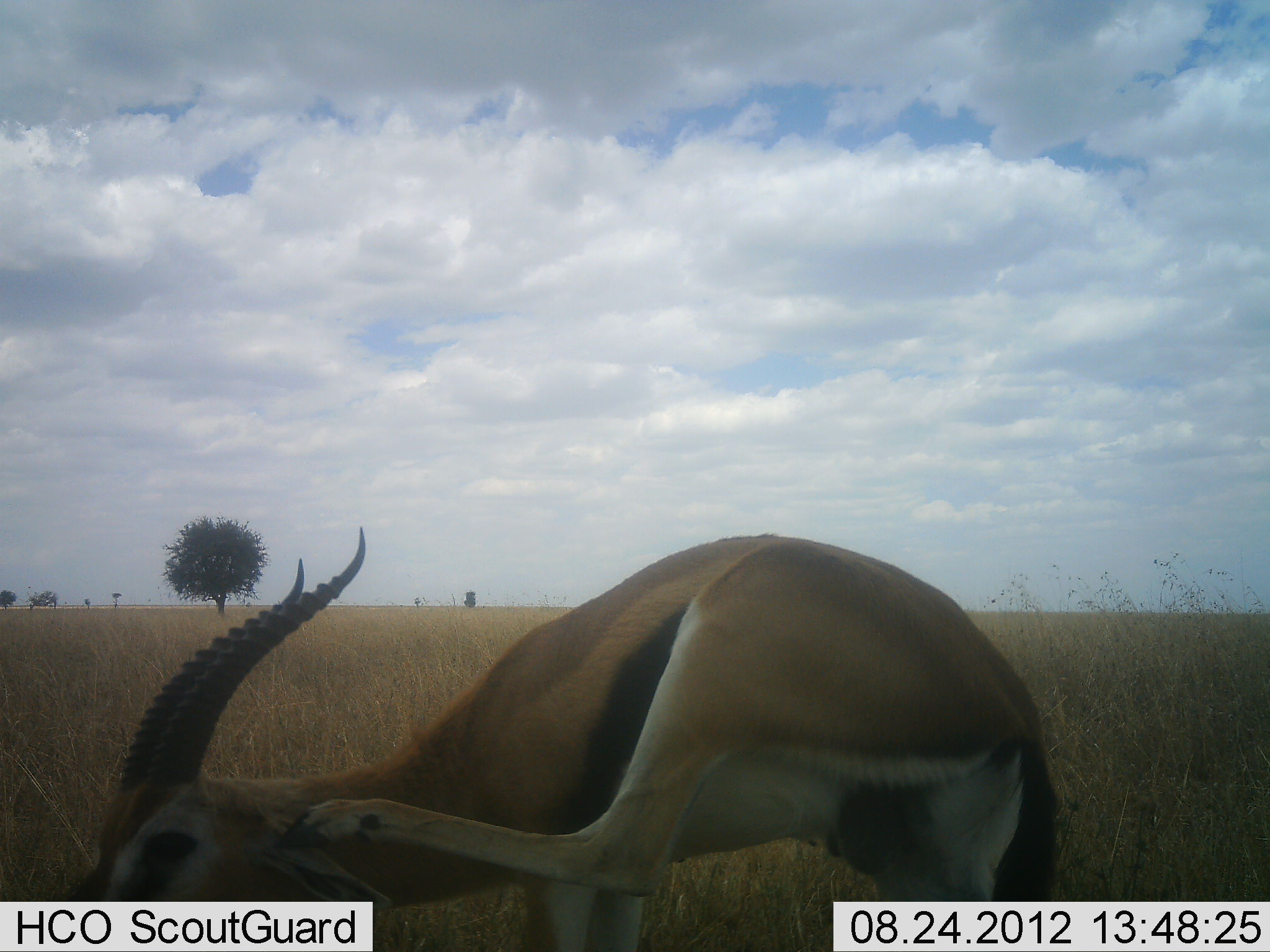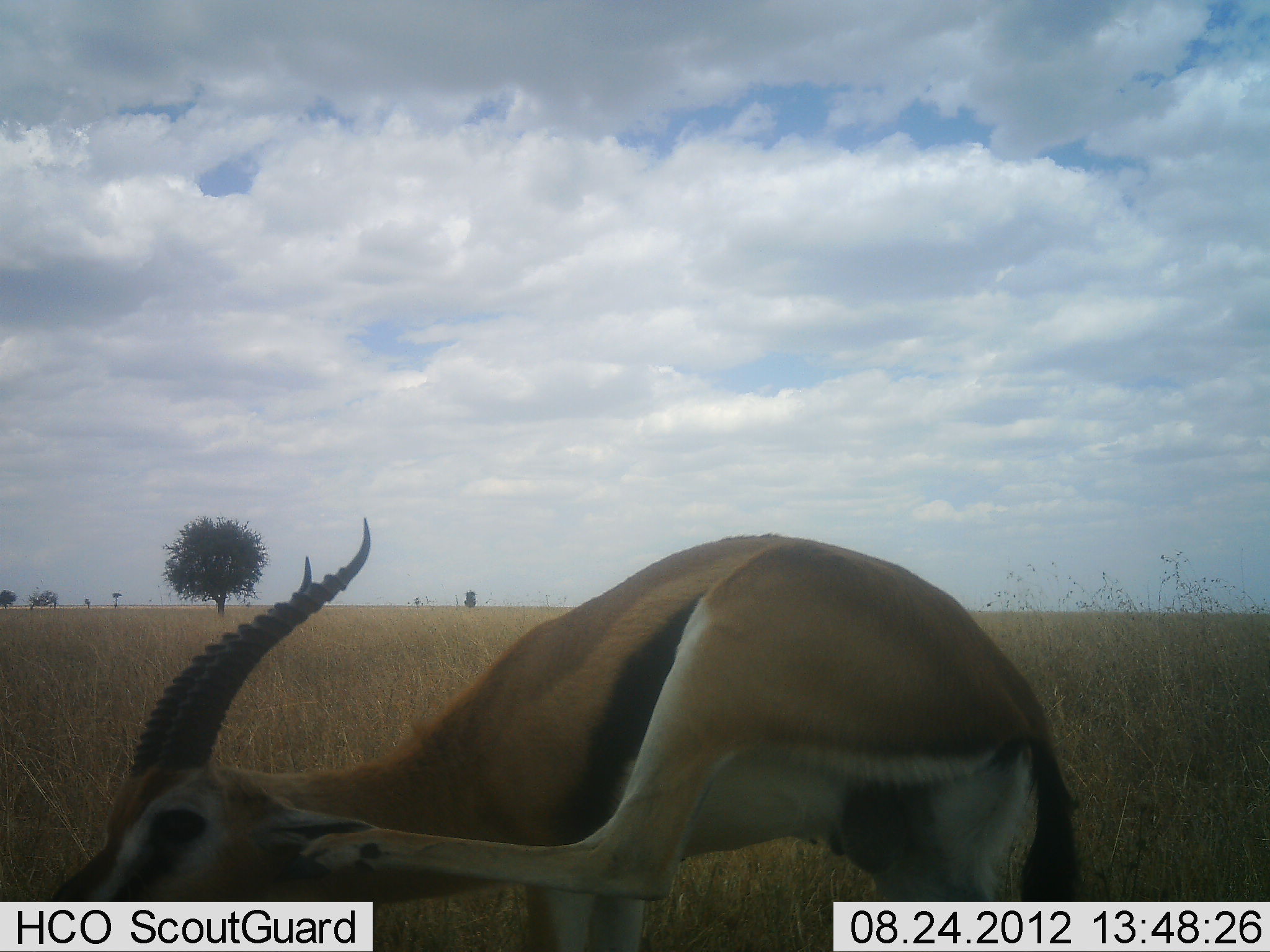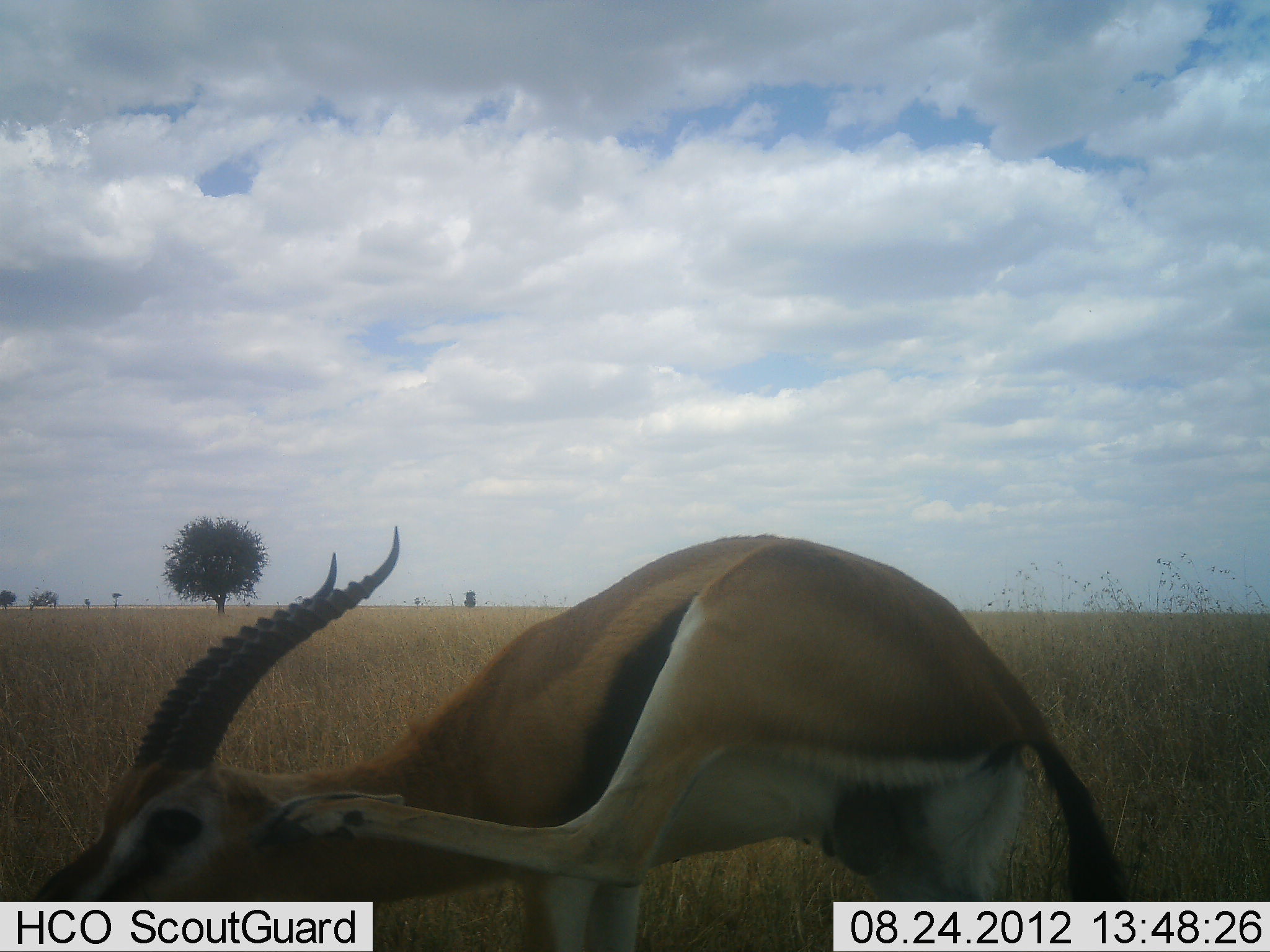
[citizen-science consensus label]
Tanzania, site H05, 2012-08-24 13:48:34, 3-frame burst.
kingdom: Animalia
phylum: Chordata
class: Mammalia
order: Artiodactyla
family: Bovidae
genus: Eudorcas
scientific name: Eudorcas thomsonii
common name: thomson's gazelle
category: gazellethomsons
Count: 1.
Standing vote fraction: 80%.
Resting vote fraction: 0%.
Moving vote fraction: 10%.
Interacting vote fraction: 10%.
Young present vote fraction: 0%.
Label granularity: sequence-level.